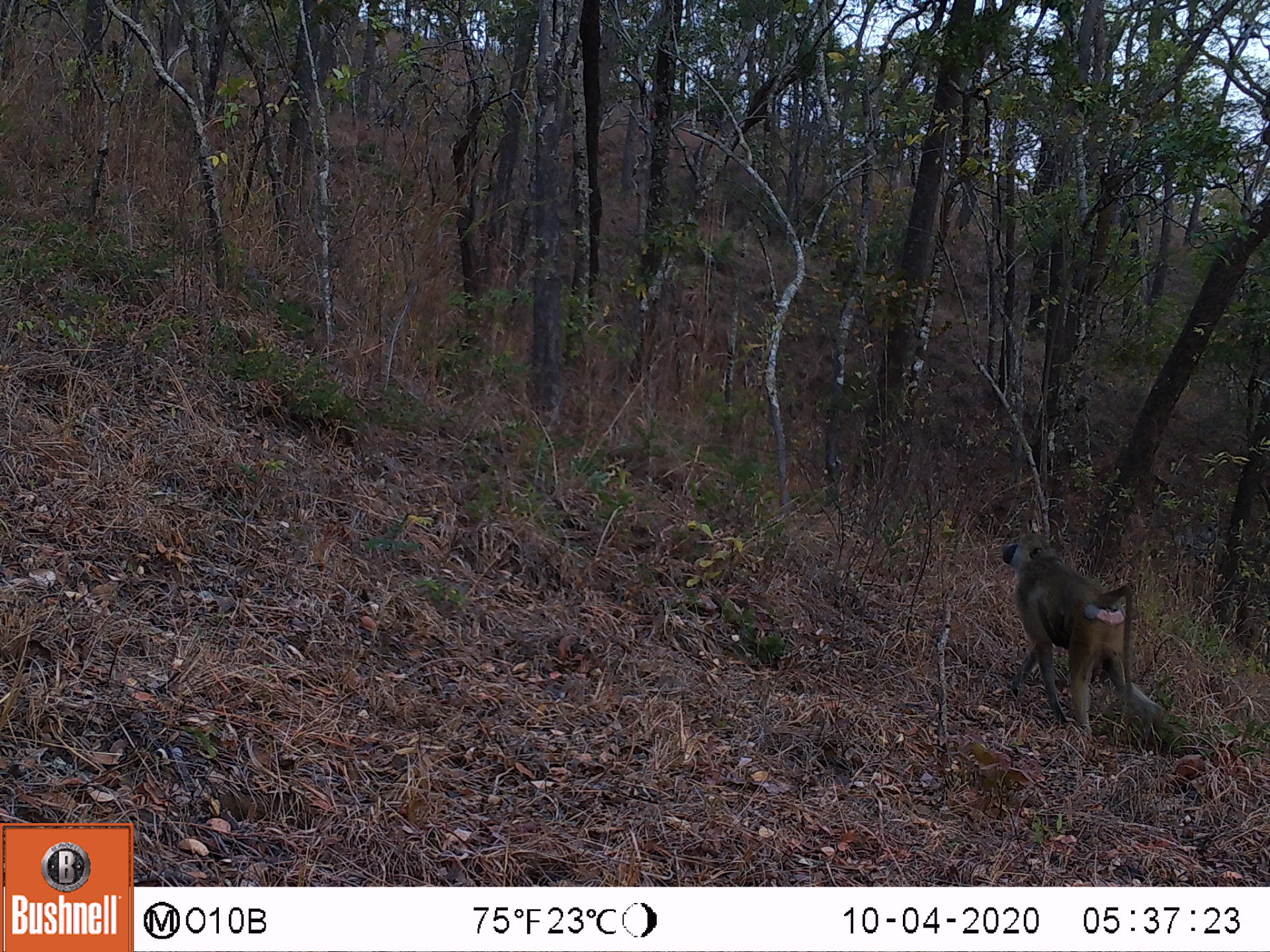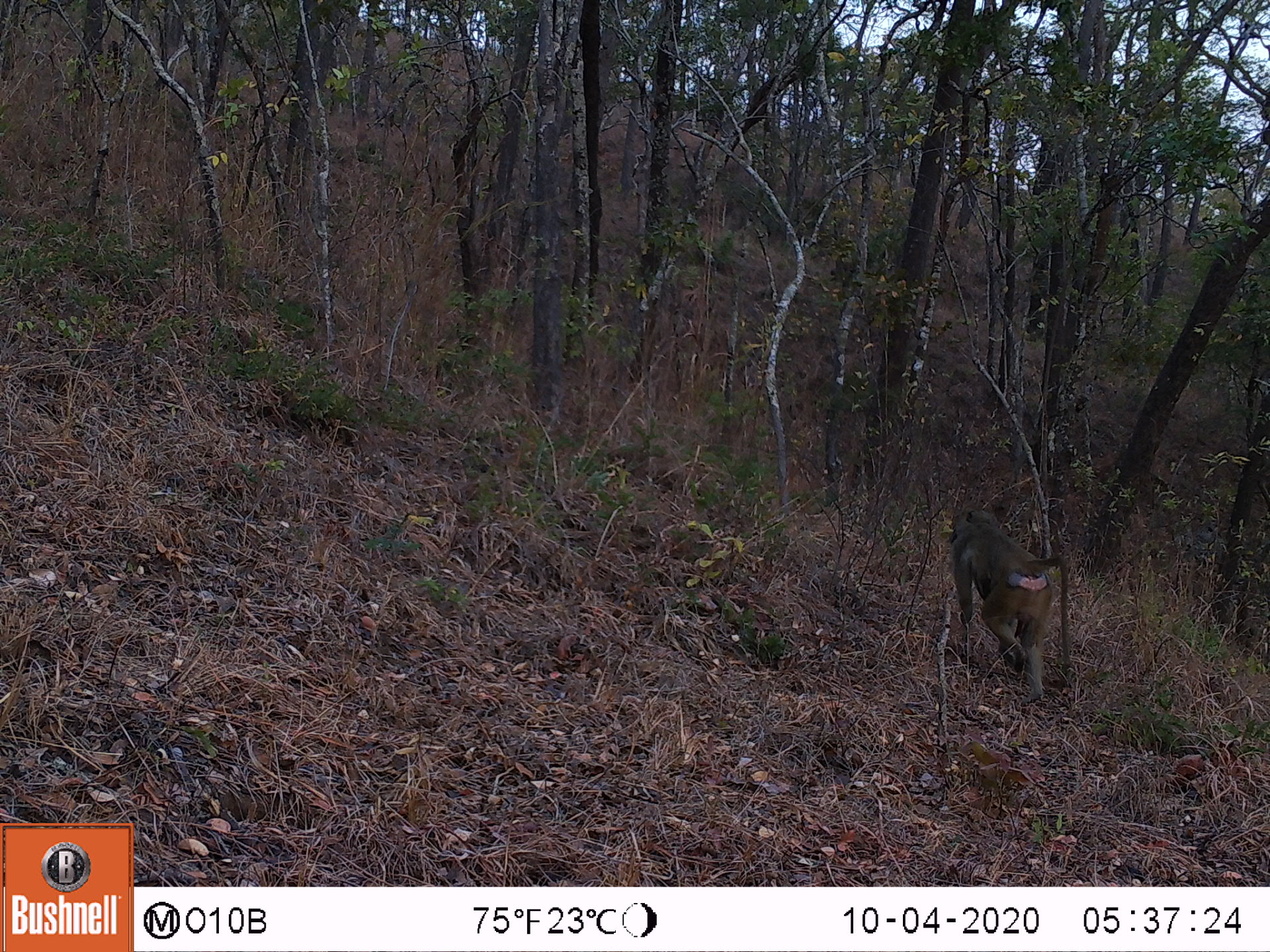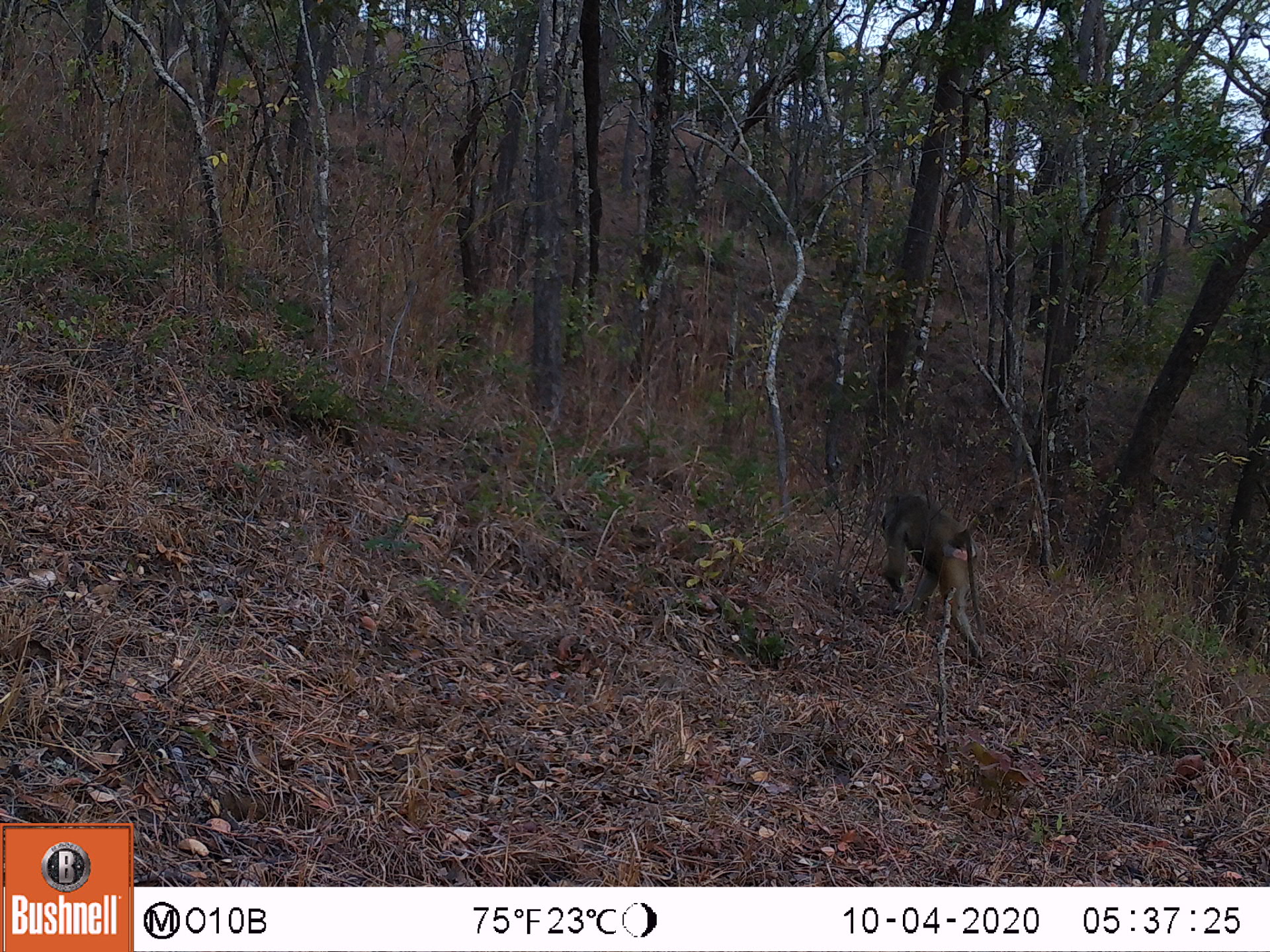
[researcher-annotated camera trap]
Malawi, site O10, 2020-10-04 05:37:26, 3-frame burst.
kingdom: Animalia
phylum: Chordata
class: Mammalia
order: Primates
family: Cercopithecidae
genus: Papio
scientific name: Papio cynocephalus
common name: yellow baboon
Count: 1.